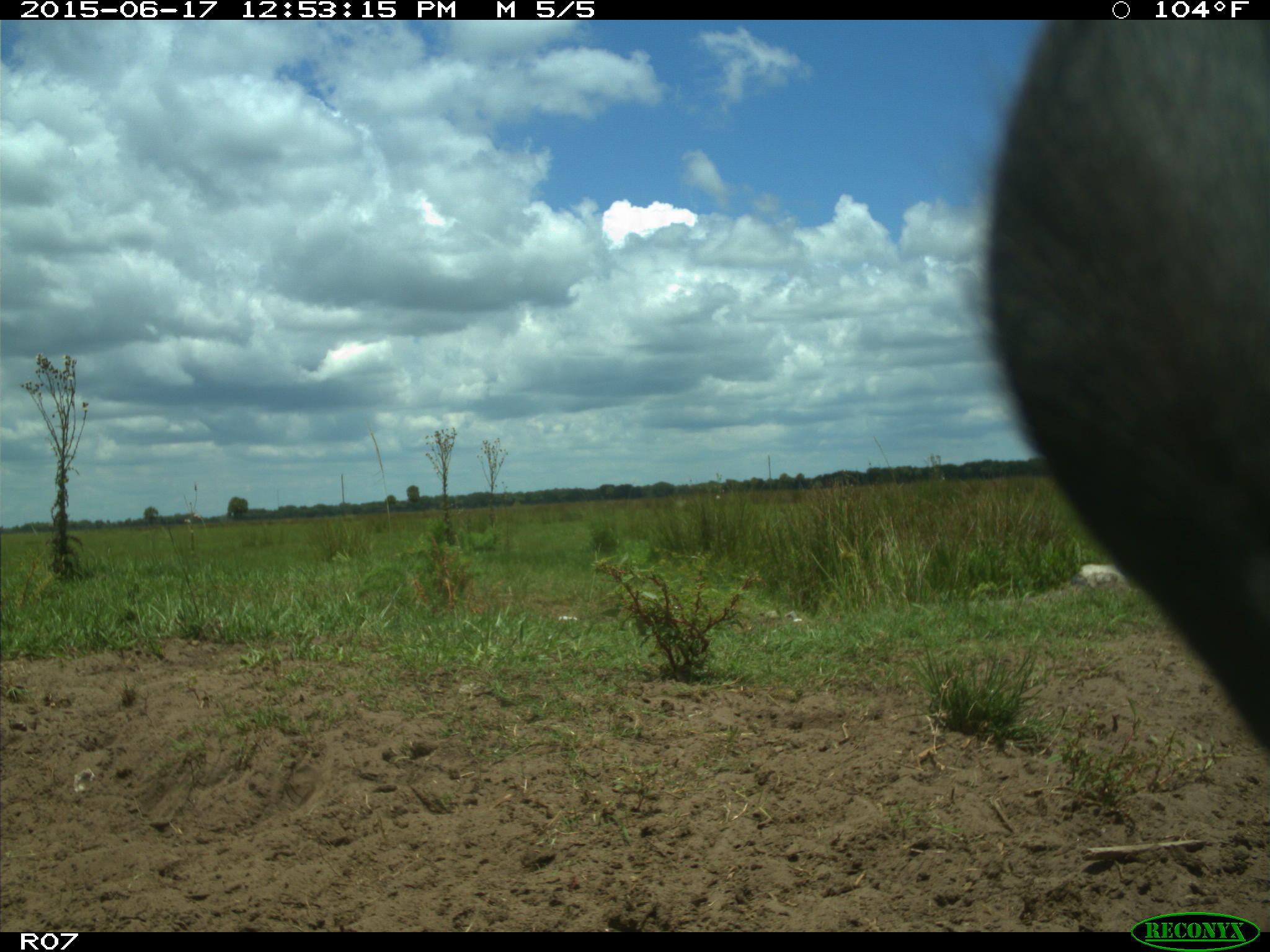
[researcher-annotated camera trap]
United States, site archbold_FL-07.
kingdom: Animalia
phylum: Chordata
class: Mammalia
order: Artiodactyla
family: Bovidae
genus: Bos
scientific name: Bos taurus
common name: domestic cow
Bos taurus (domestic cow).